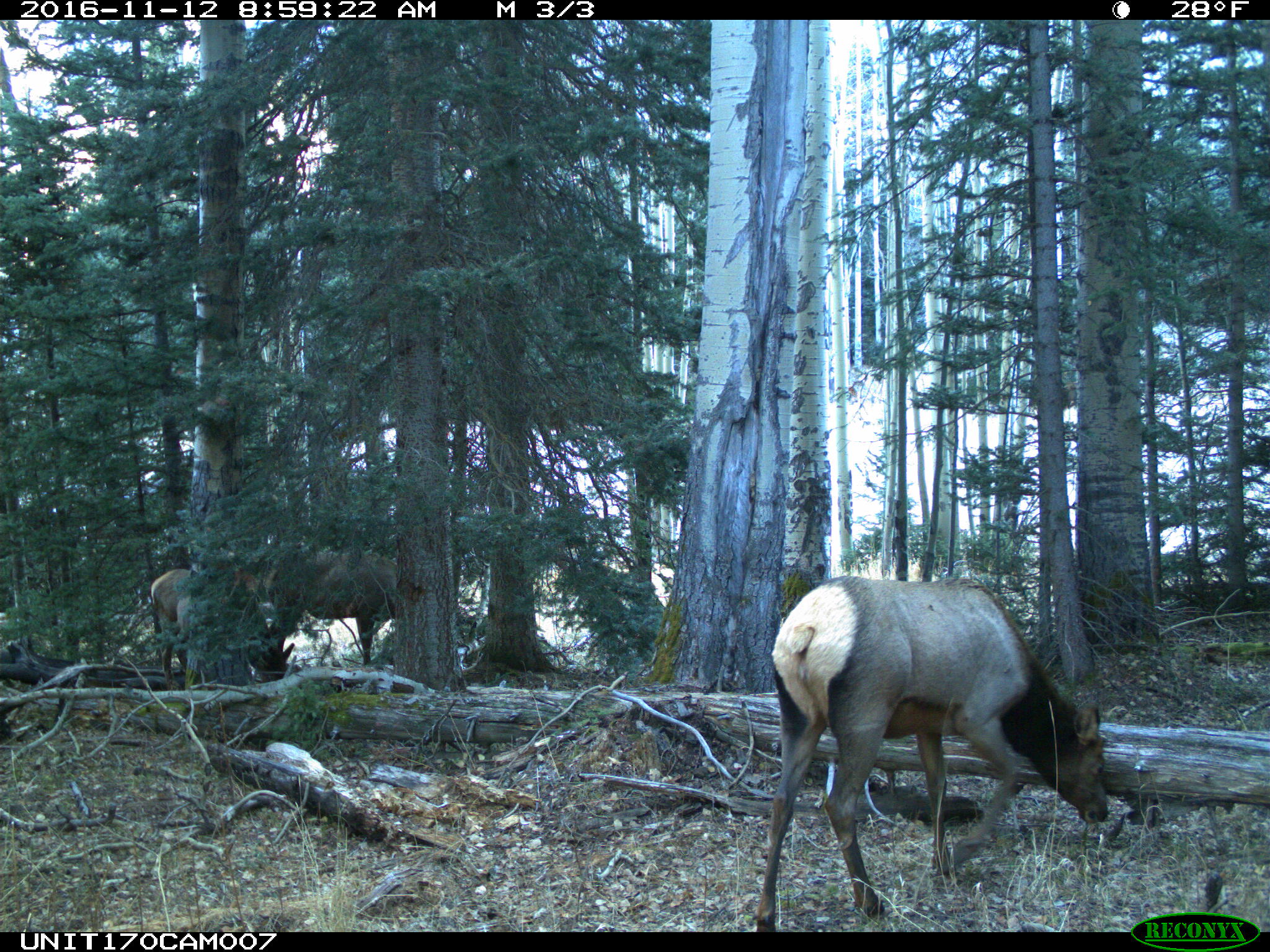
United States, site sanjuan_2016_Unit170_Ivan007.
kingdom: Animalia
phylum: Chordata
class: Mammalia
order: Artiodactyla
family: Cervidae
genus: Cervus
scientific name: Cervus elaphus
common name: red deer